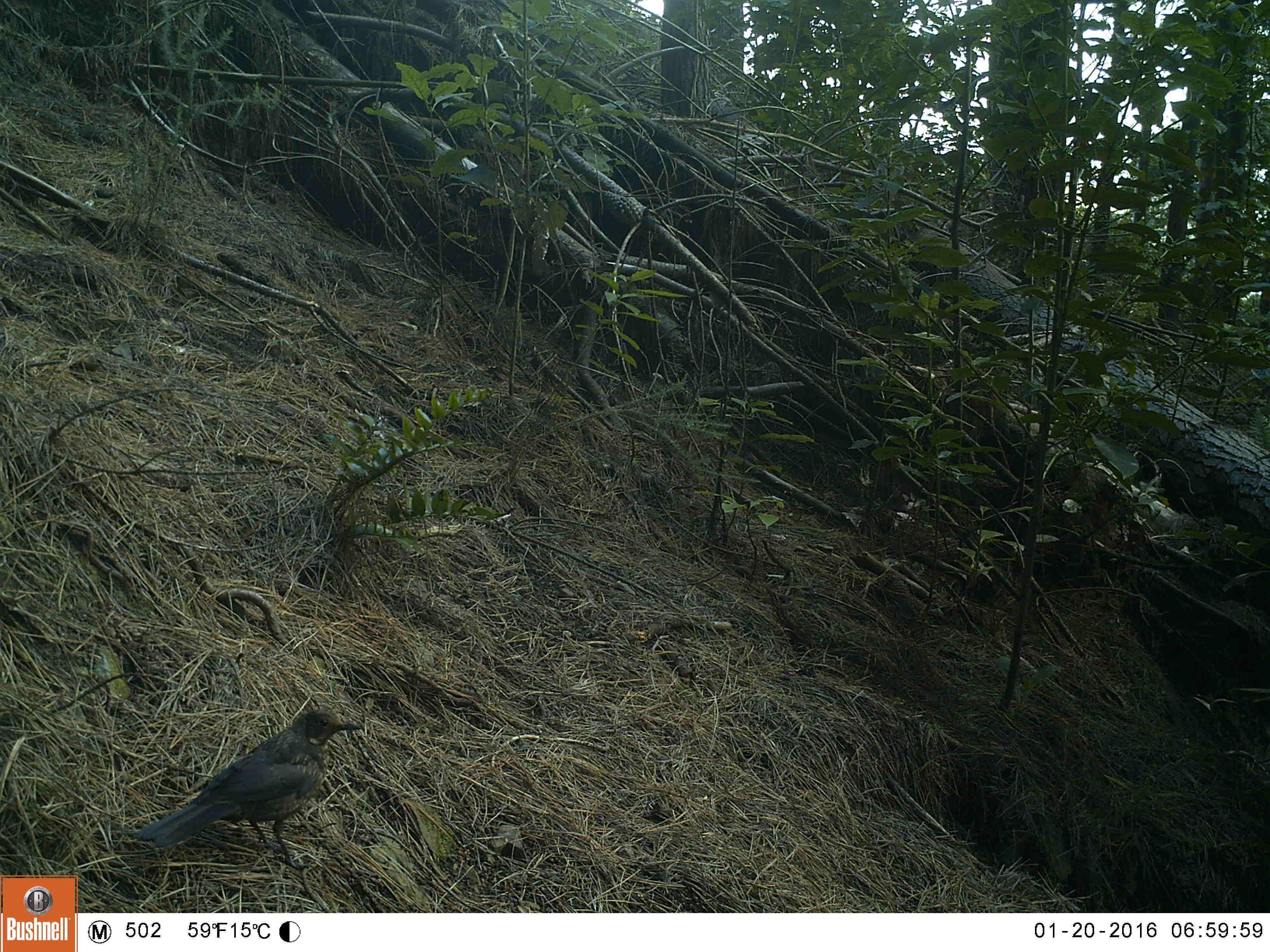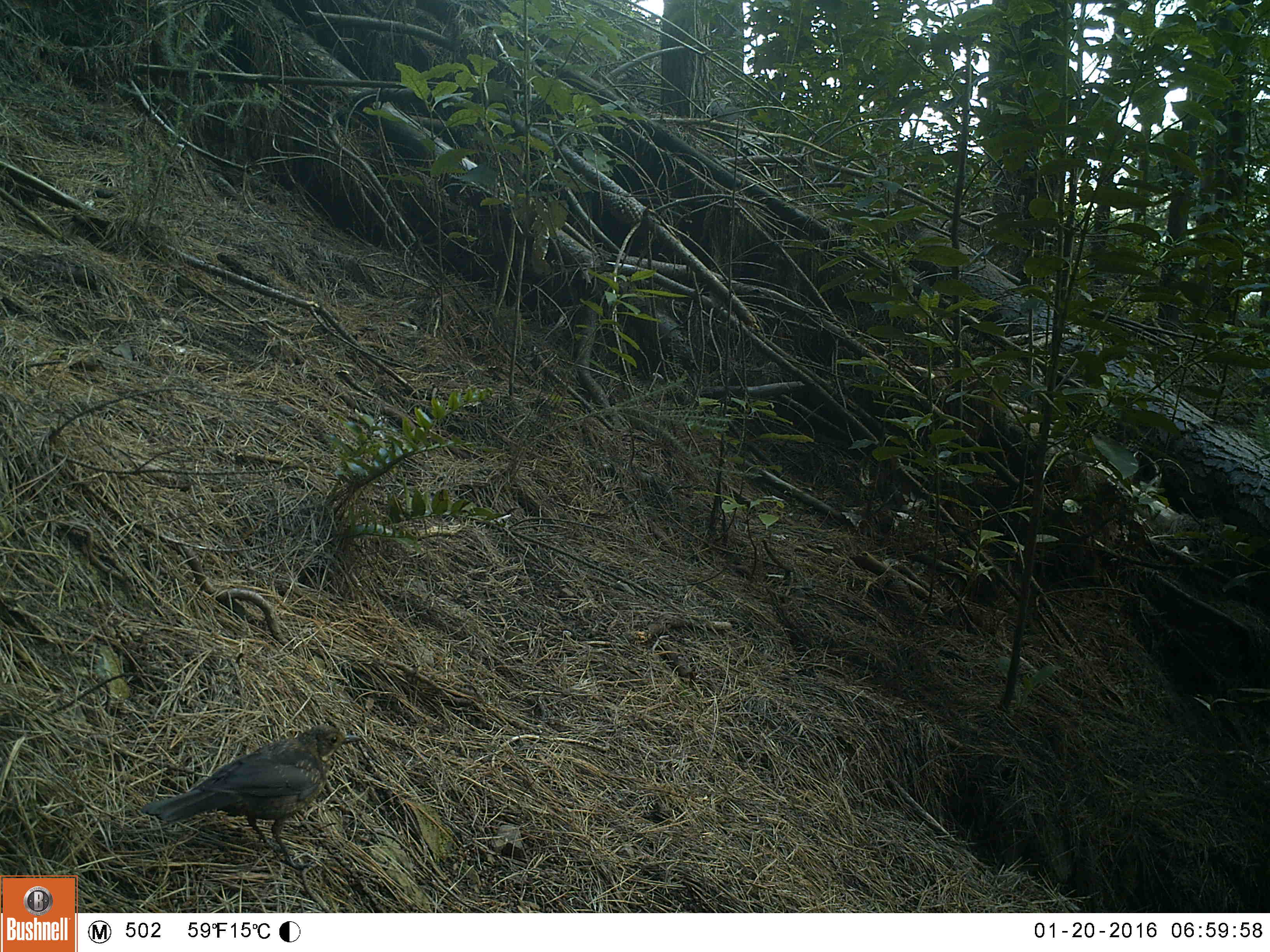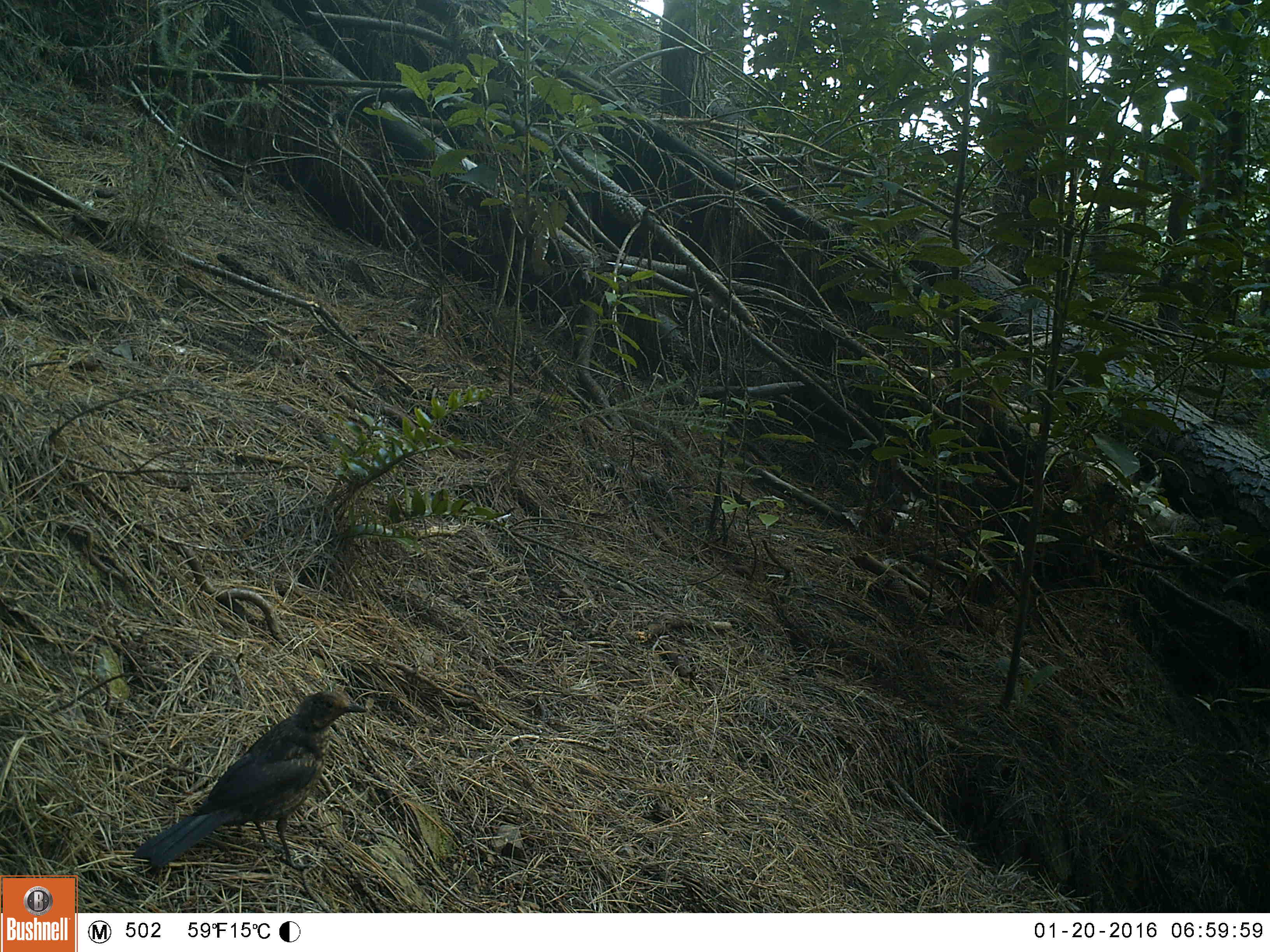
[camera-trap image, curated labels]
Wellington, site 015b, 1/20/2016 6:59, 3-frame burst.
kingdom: Animalia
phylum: Chordata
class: Aves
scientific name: Aves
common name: bird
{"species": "bird (Aves)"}